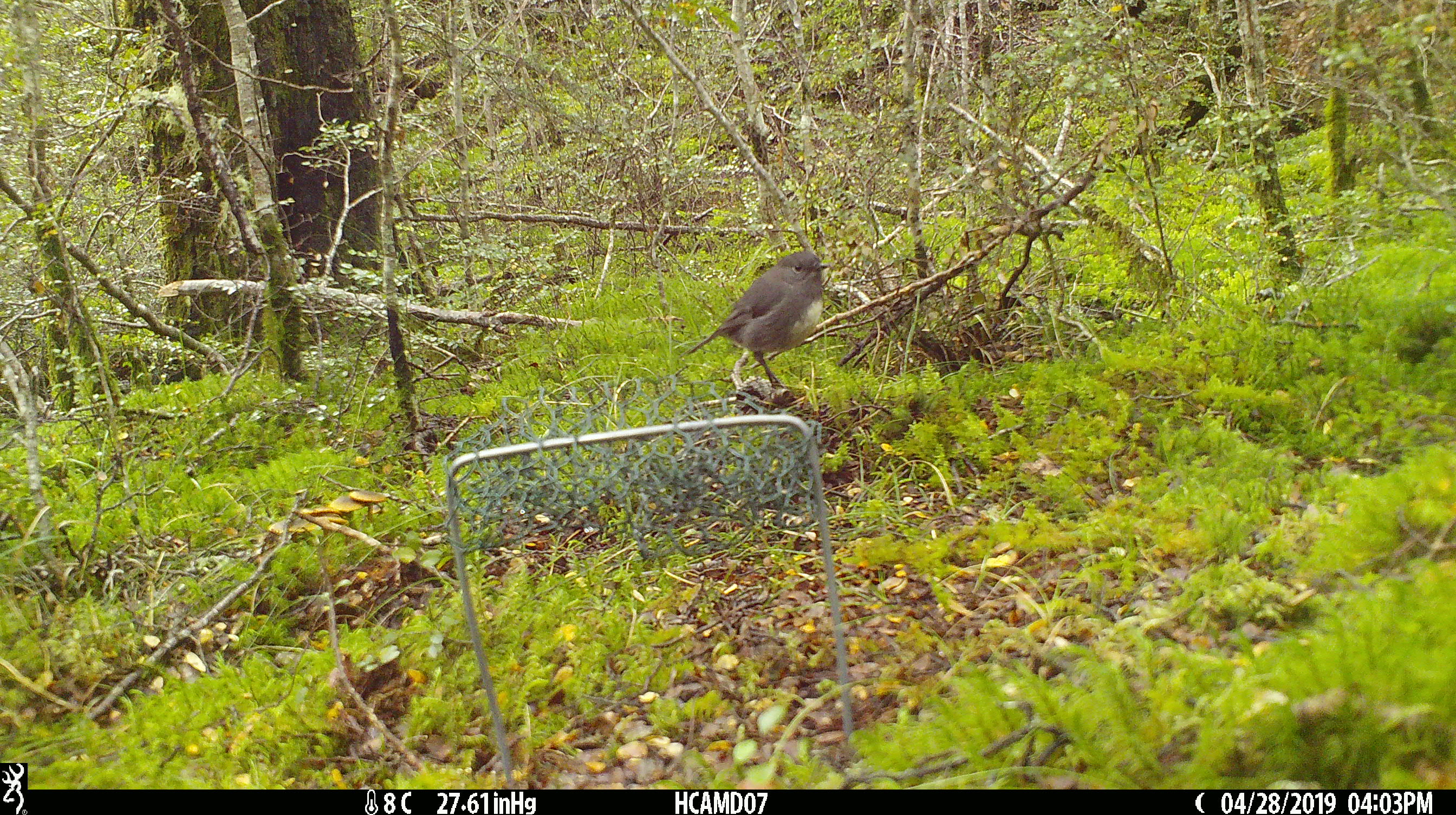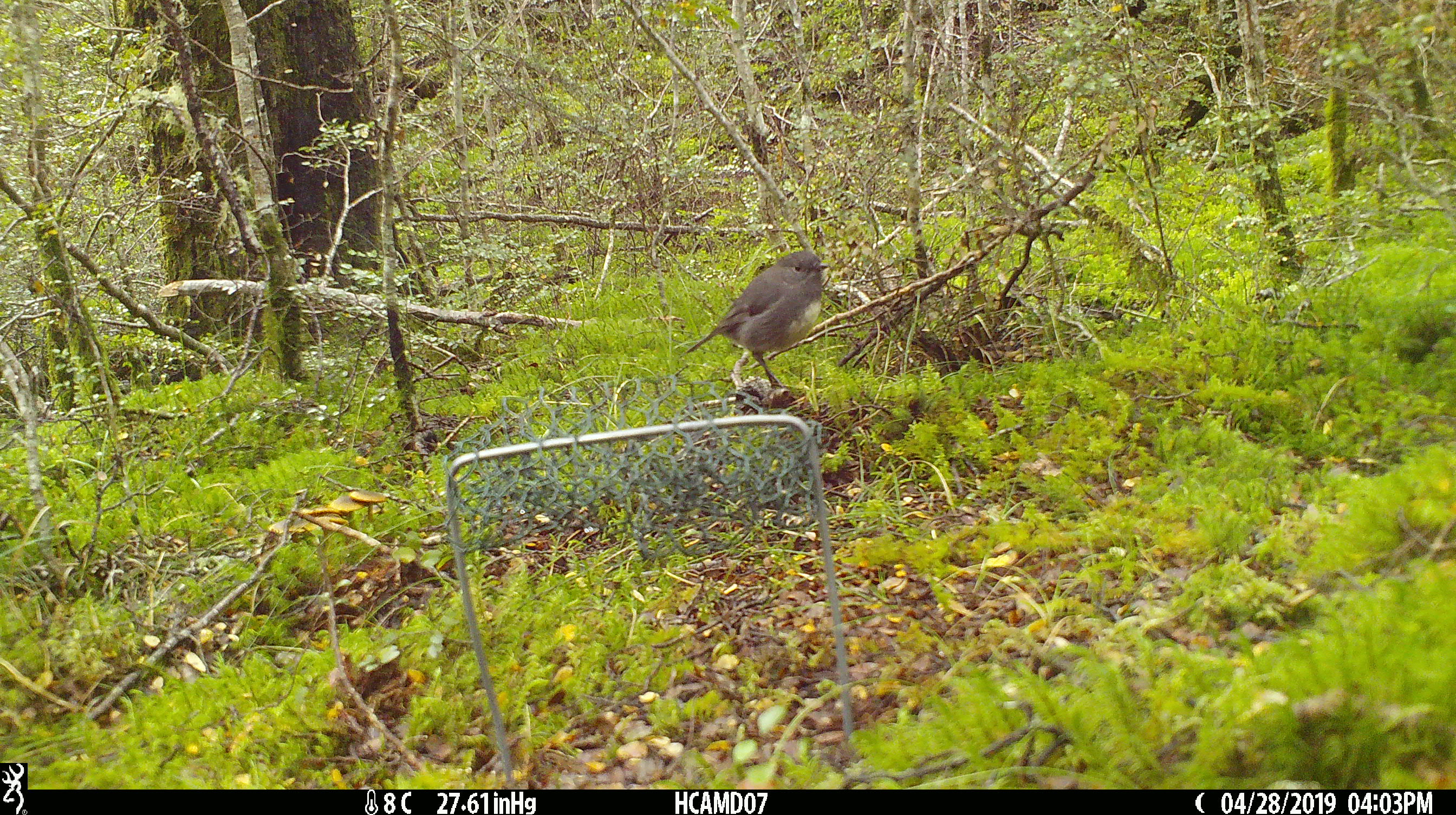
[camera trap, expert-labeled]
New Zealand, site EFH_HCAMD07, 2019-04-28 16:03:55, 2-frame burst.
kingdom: Animalia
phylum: Chordata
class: Aves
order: Passeriformes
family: Petroicidae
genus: Petroica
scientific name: Petroica australis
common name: new zealand robin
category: robin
Robin (new zealand robin) (Petroica australis).